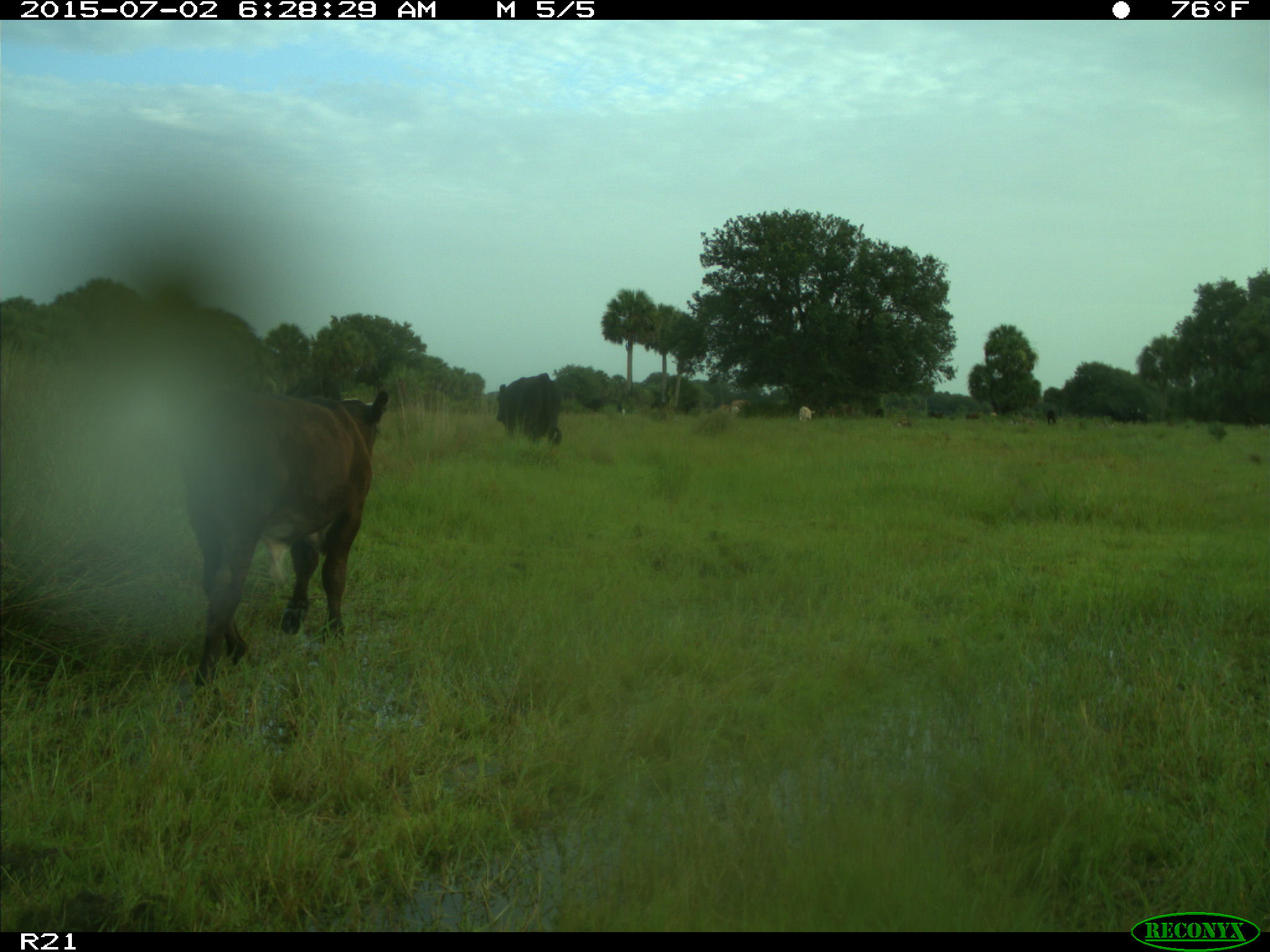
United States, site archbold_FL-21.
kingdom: Animalia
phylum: Chordata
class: Mammalia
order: Artiodactyla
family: Bovidae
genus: Bos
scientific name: Bos taurus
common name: domestic cow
Bos taurus (domestic cow).